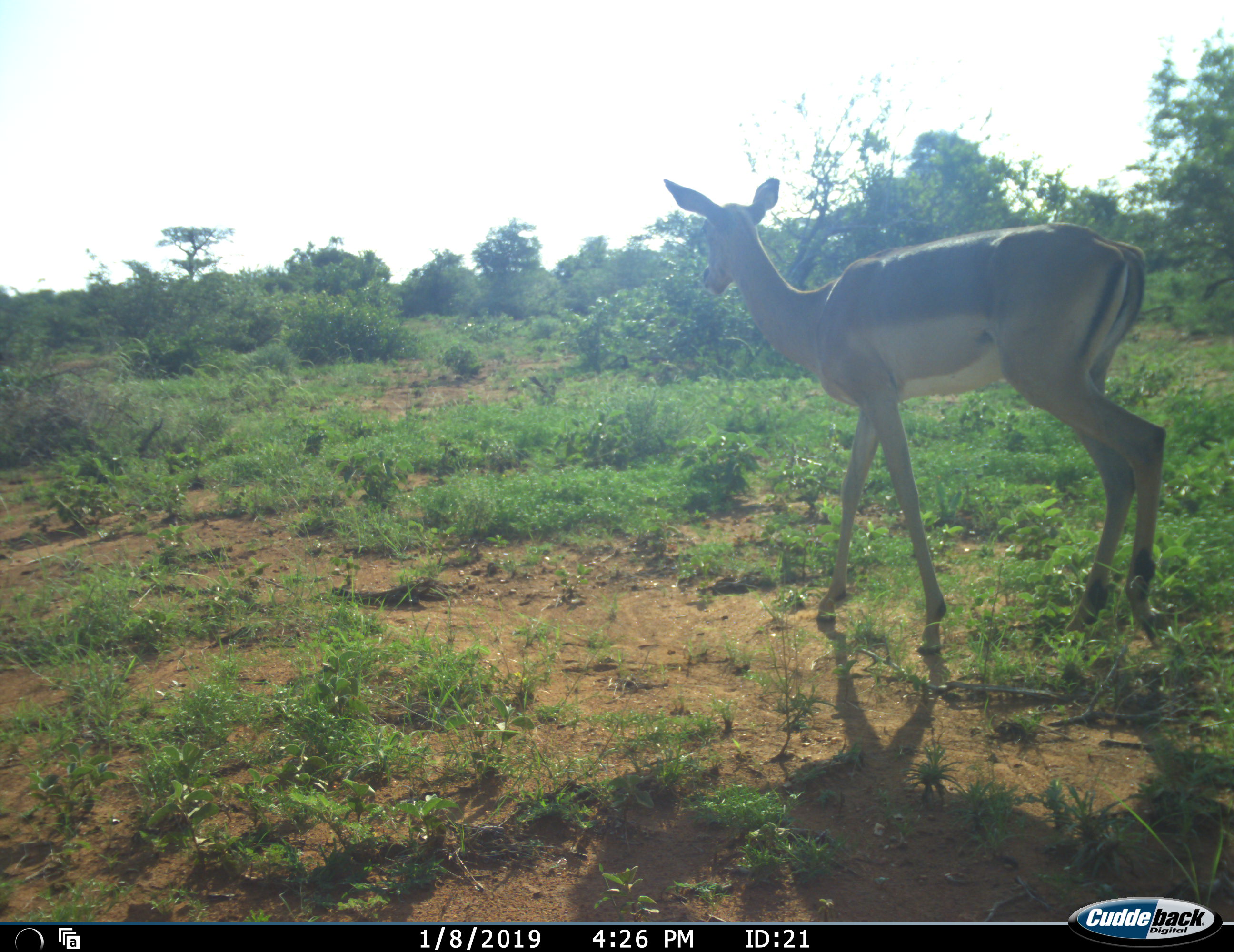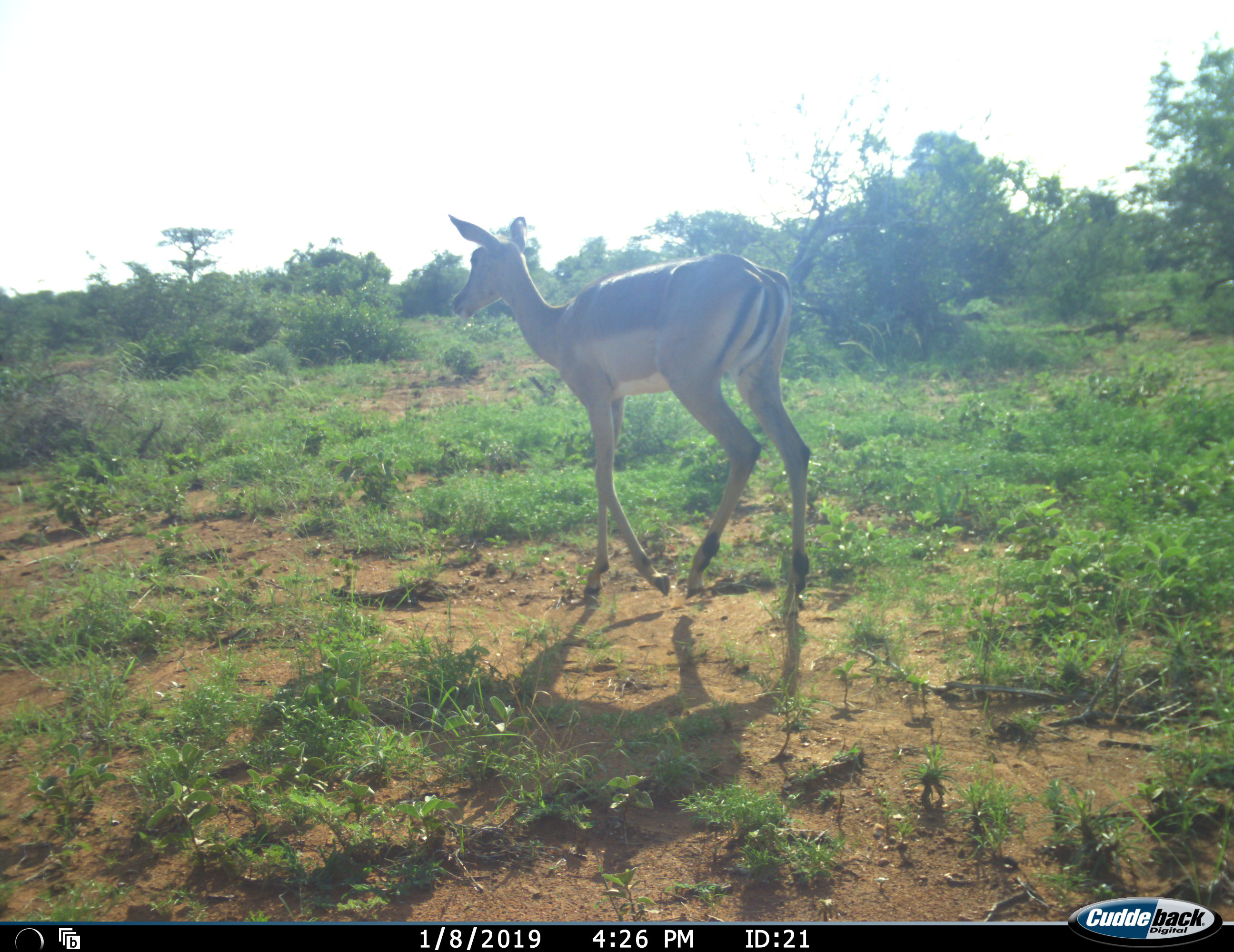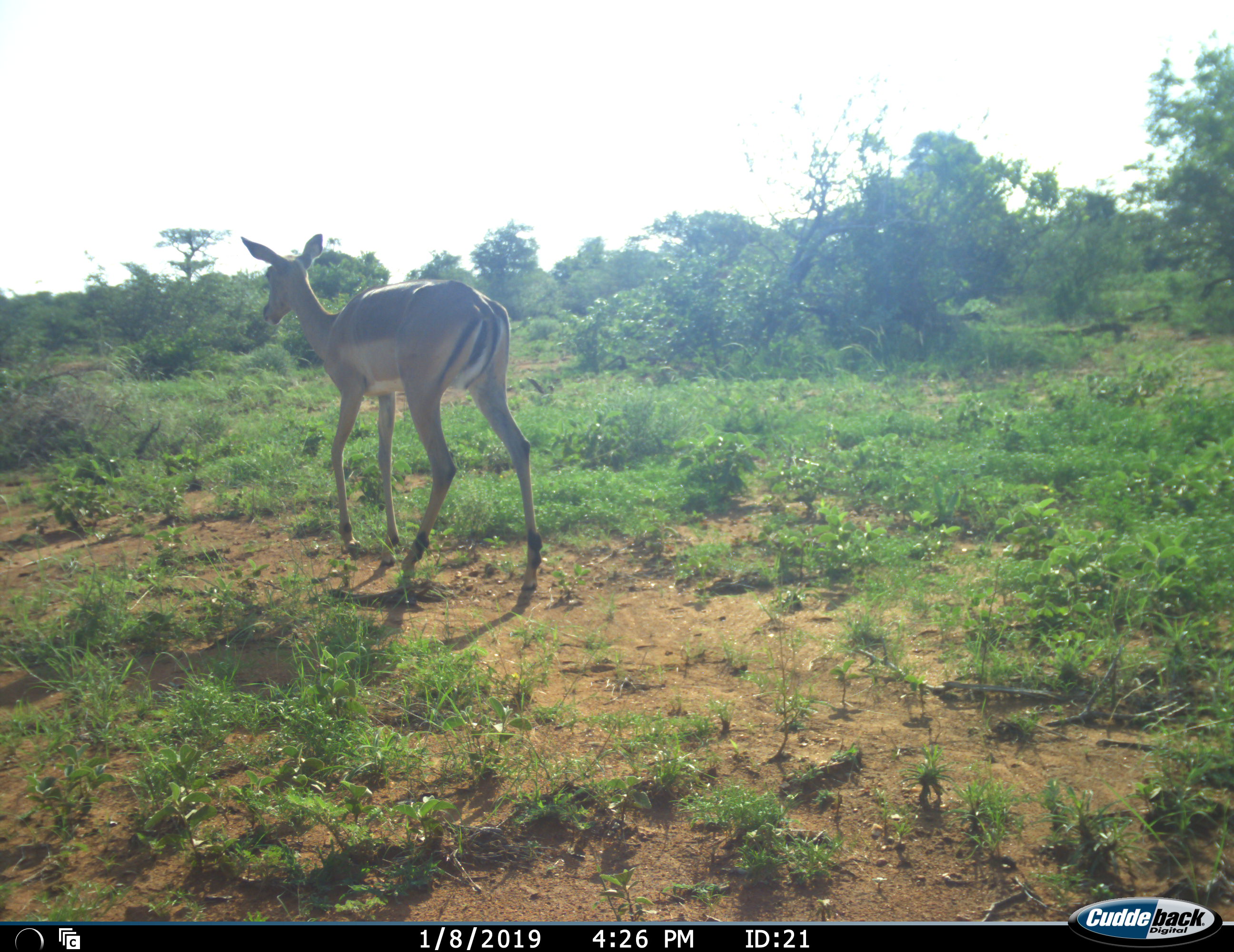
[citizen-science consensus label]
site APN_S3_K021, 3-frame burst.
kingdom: Animalia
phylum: Chordata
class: Mammalia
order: Artiodactyla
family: Bovidae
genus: Aepyceros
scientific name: Aepyceros melampus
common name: impala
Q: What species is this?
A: Impala (Aepyceros melampus).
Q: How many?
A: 1.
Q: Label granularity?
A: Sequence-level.